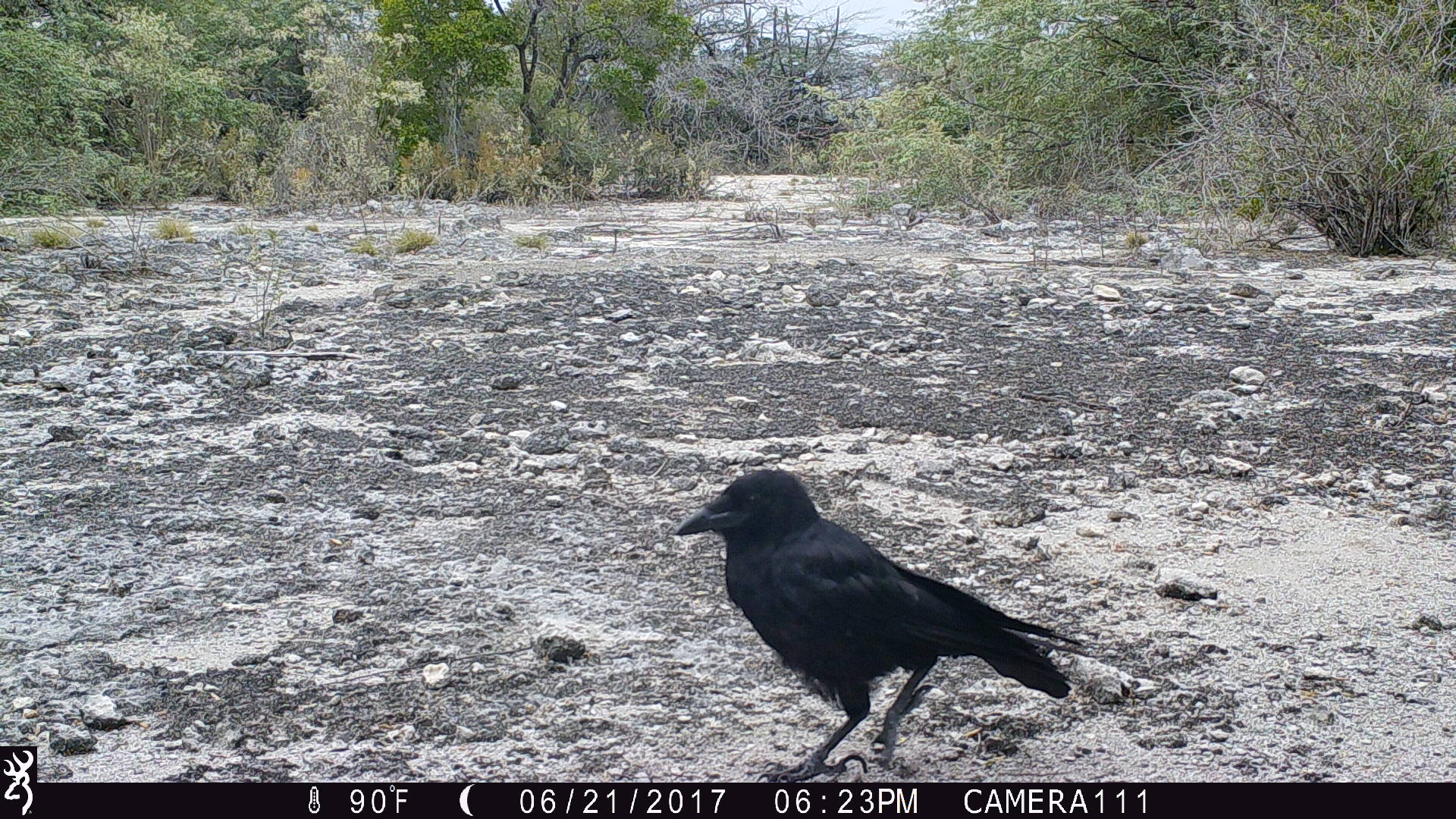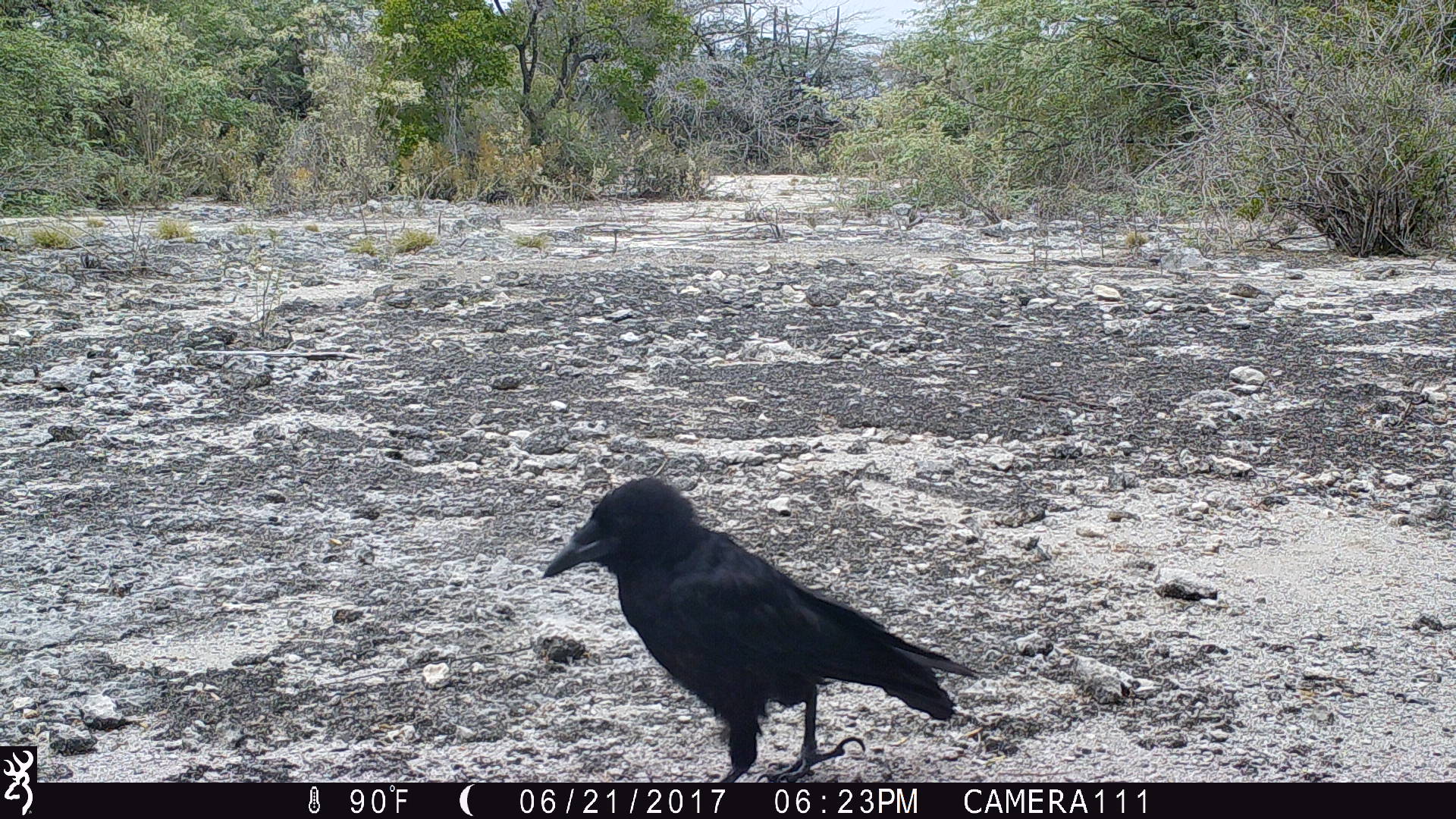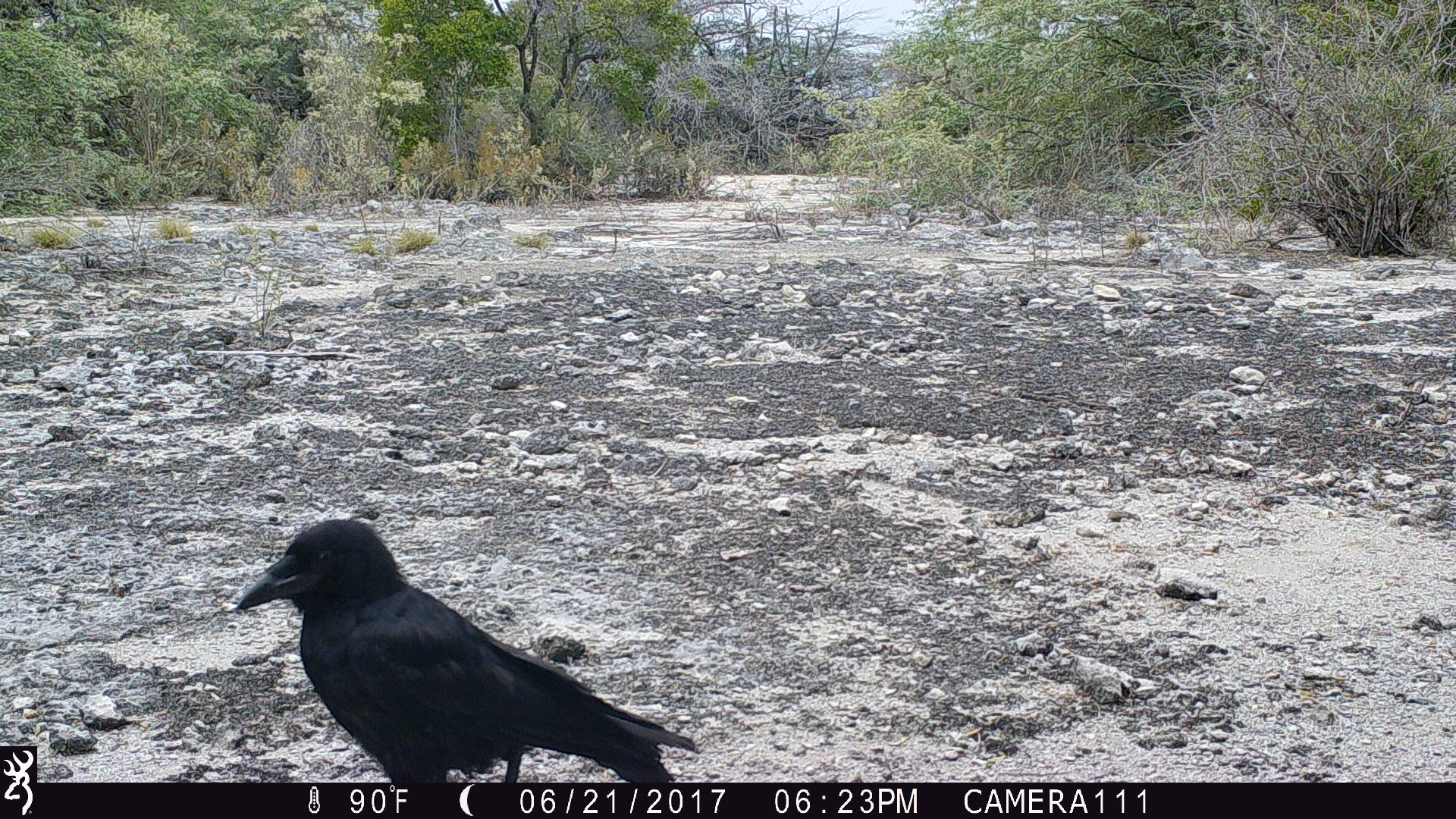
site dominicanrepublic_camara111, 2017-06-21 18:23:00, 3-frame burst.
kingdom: Animalia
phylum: Chordata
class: Aves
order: Passeriformes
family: Corvidae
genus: Corvus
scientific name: Corvus corax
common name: raven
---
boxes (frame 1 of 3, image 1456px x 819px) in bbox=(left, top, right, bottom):
raven: bbox=(666, 467, 1100, 773)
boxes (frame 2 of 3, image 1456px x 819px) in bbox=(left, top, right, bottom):
raven: bbox=(534, 476, 981, 782)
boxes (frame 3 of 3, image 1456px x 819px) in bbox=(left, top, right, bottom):
raven: bbox=(223, 519, 696, 782)